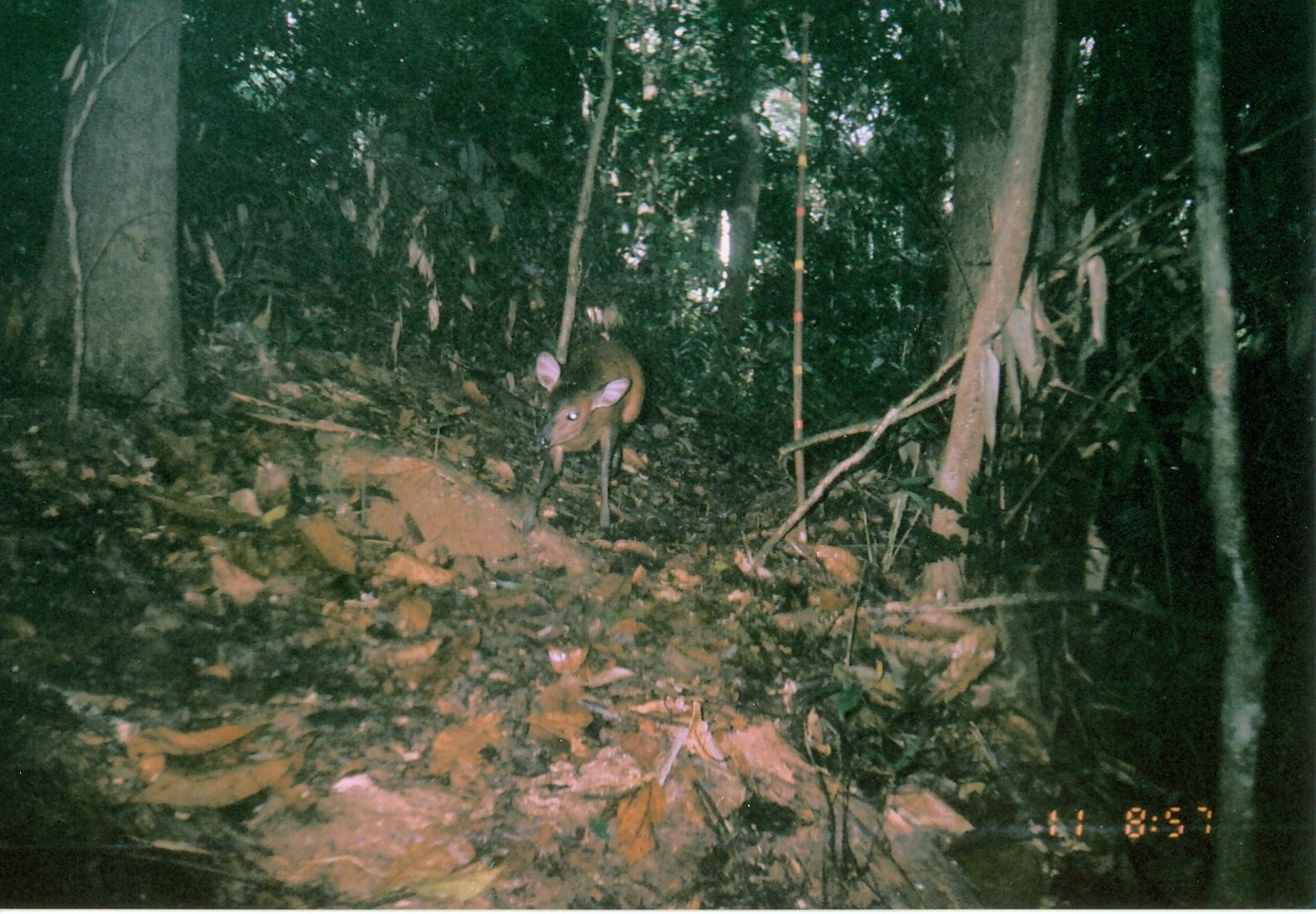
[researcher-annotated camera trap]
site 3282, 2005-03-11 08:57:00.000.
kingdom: Animalia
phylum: Chordata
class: Mammalia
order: Artiodactyla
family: Bovidae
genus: Cephalophus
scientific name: Cephalophus harveyi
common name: harvey's duiker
Cephalophus harveyi (harvey's duiker), count 1.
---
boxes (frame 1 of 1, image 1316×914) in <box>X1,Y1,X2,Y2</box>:
cephalophus harveyi: <box>510,335,648,536</box>